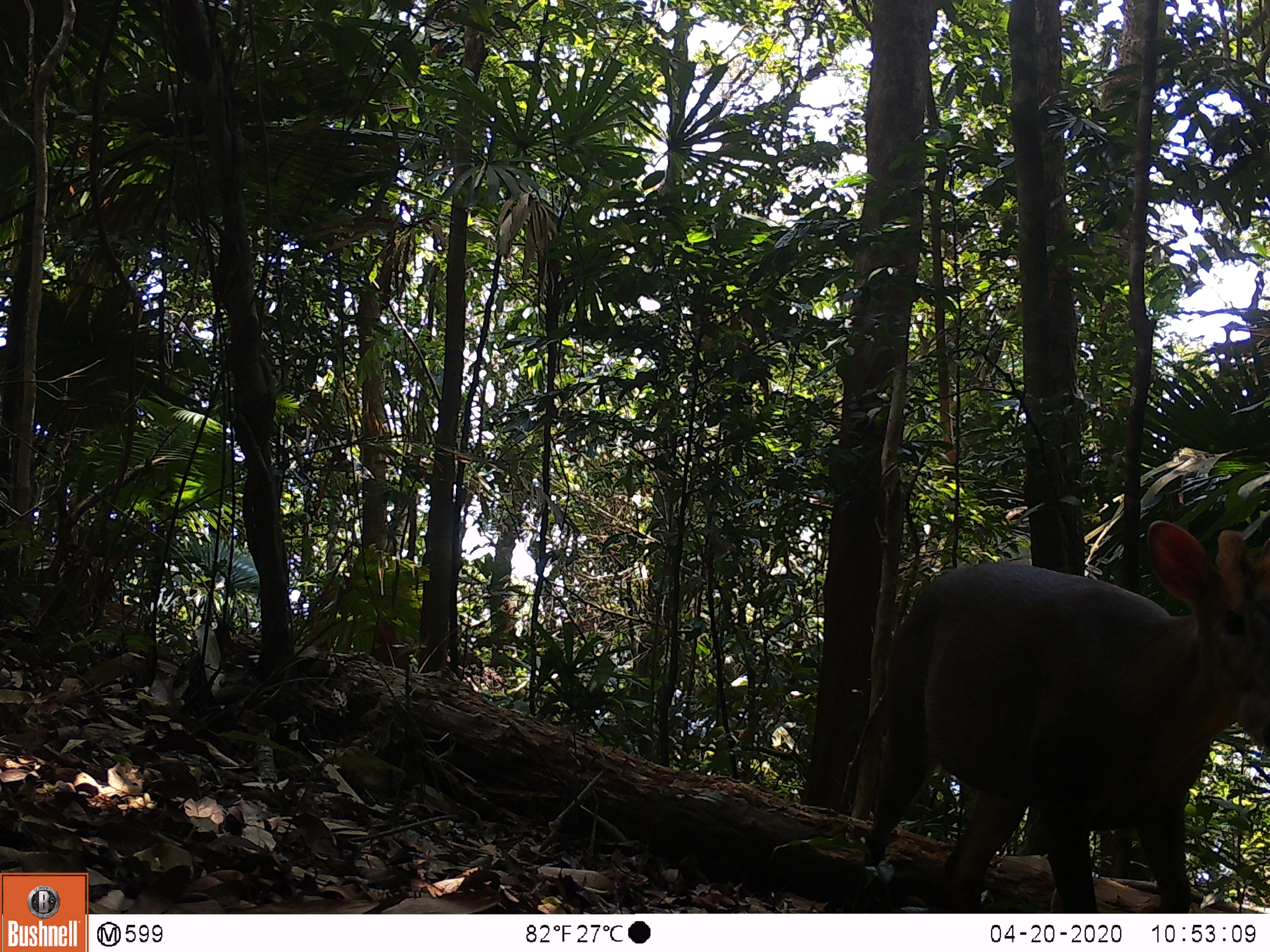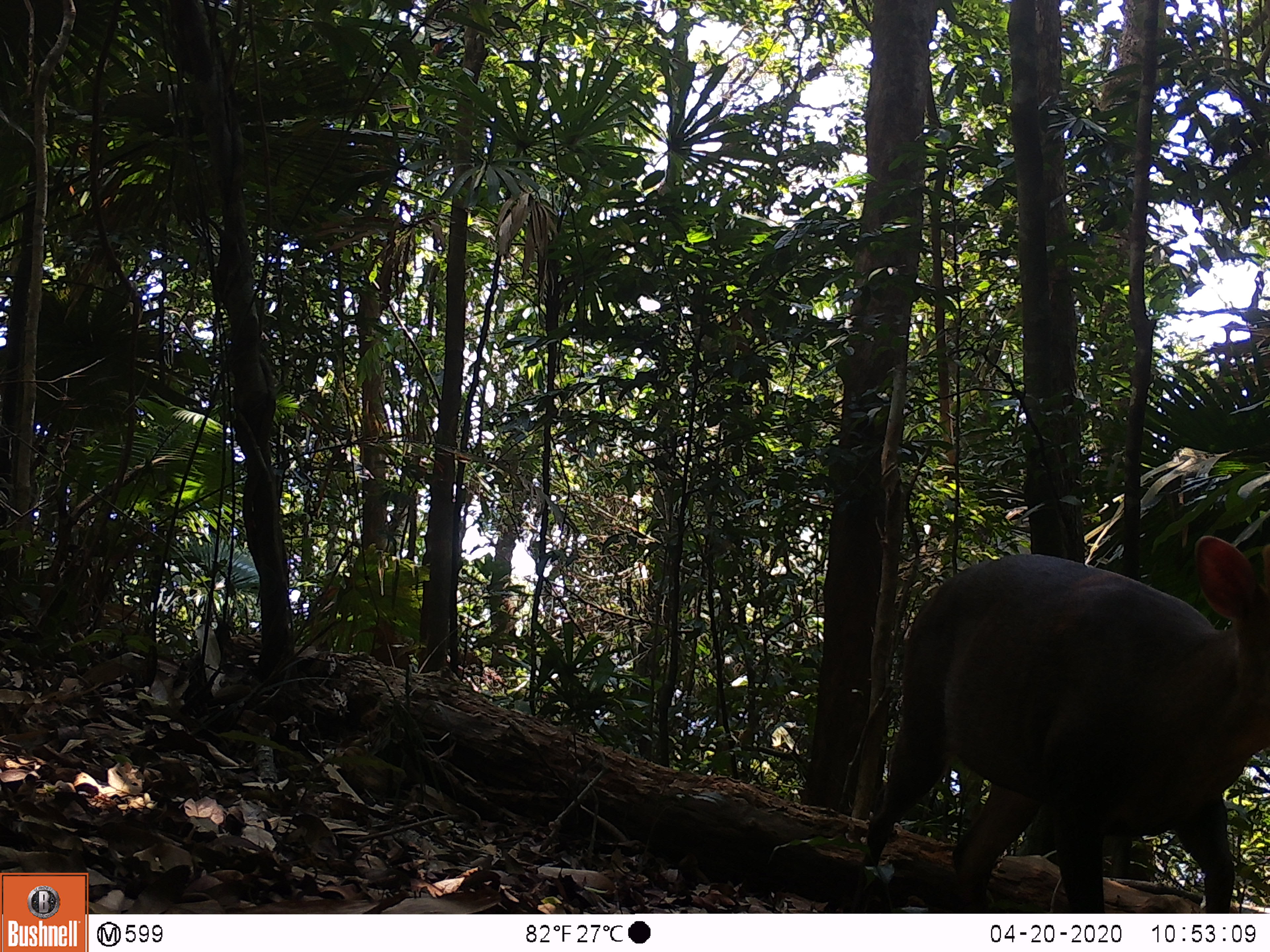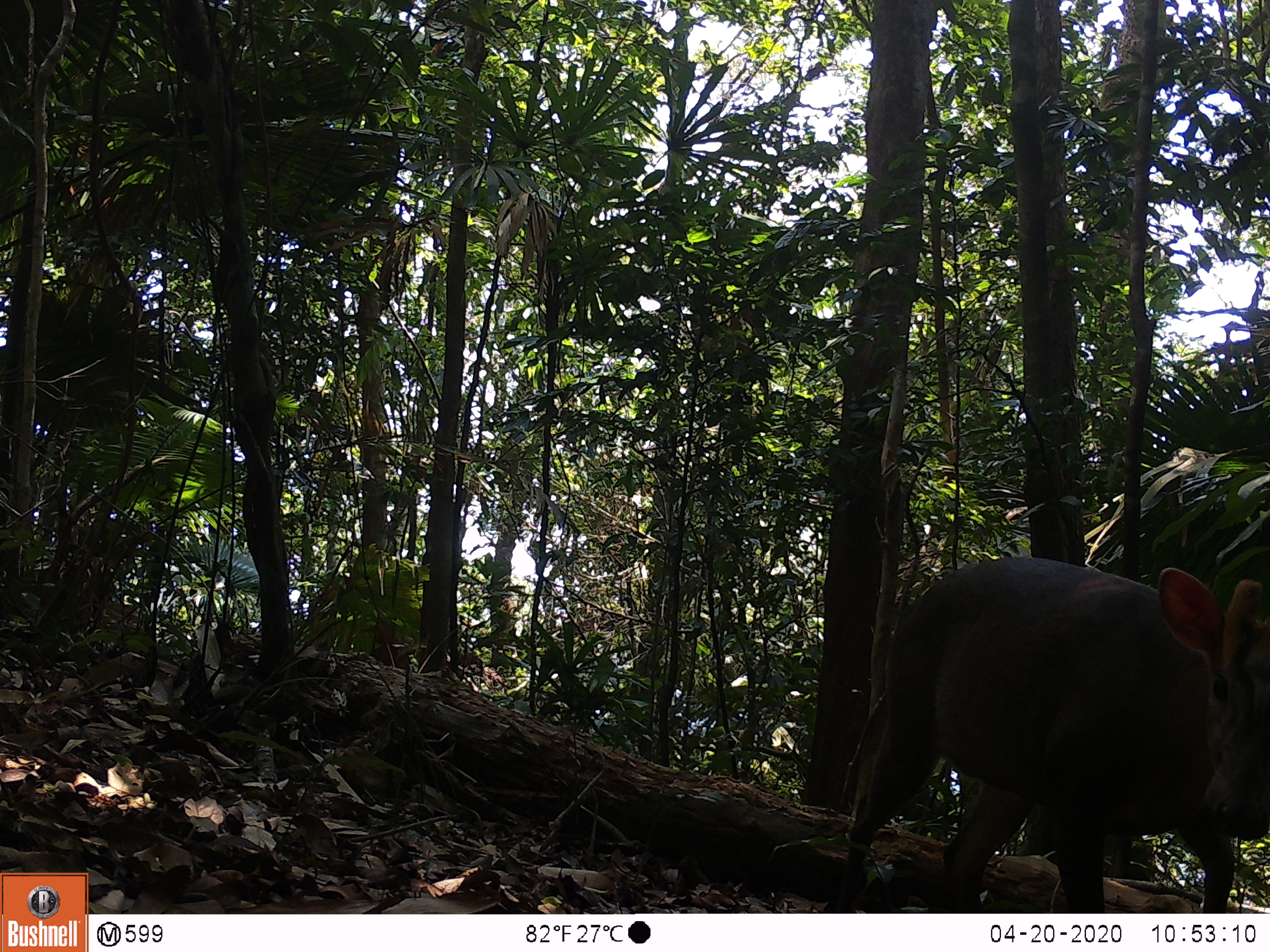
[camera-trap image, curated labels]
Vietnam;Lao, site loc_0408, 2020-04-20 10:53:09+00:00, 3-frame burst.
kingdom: Animalia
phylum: Chordata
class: Mammalia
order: Artiodactyla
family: Cervidae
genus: Muntiacus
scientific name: Muntiacus rooseveltorum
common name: roosevelt's muntjac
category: roosevelts muntjac group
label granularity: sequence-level